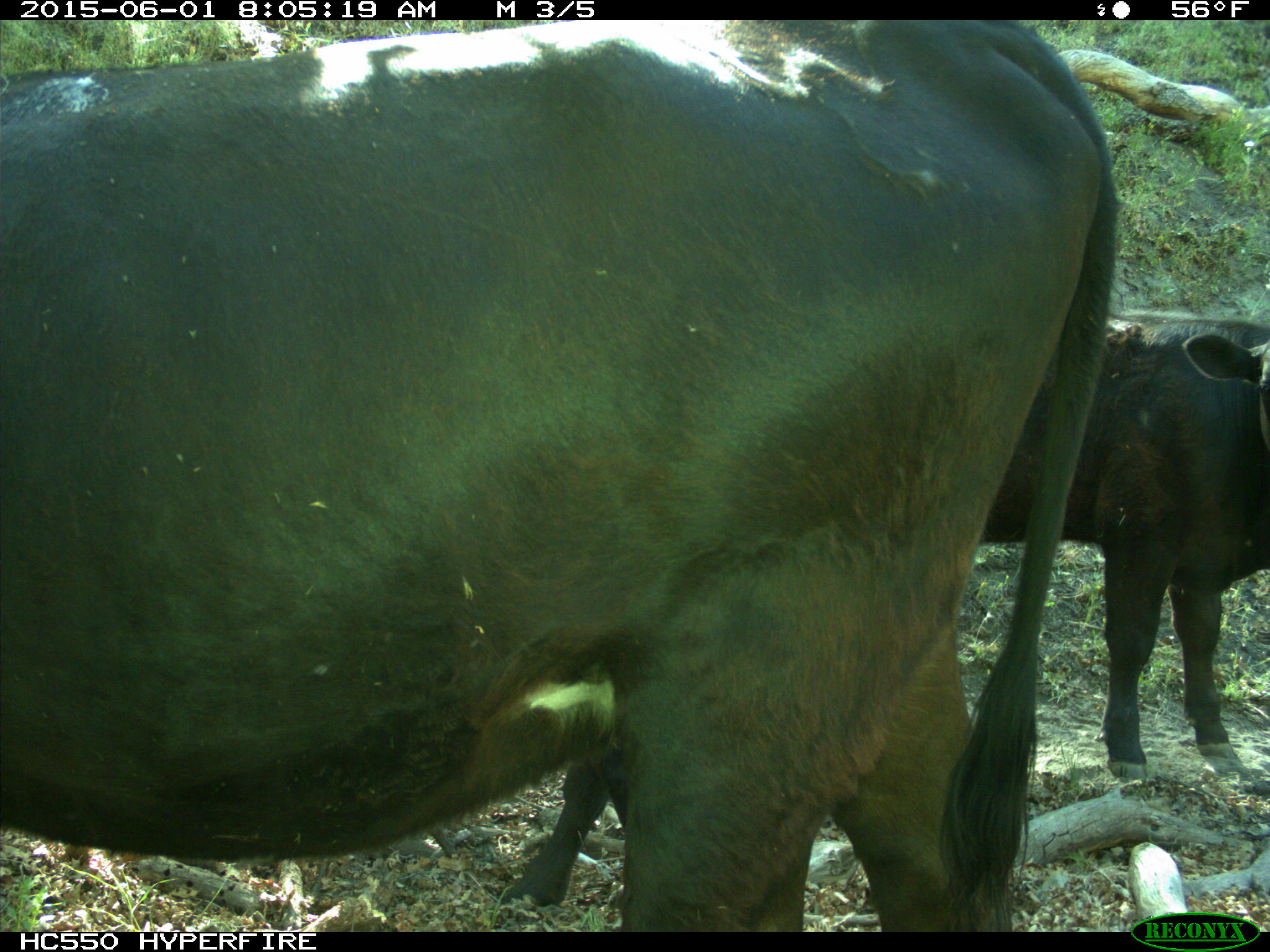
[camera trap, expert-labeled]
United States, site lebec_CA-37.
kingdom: Animalia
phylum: Chordata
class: Mammalia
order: Artiodactyla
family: Bovidae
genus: Bos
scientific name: Bos taurus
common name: domestic cow